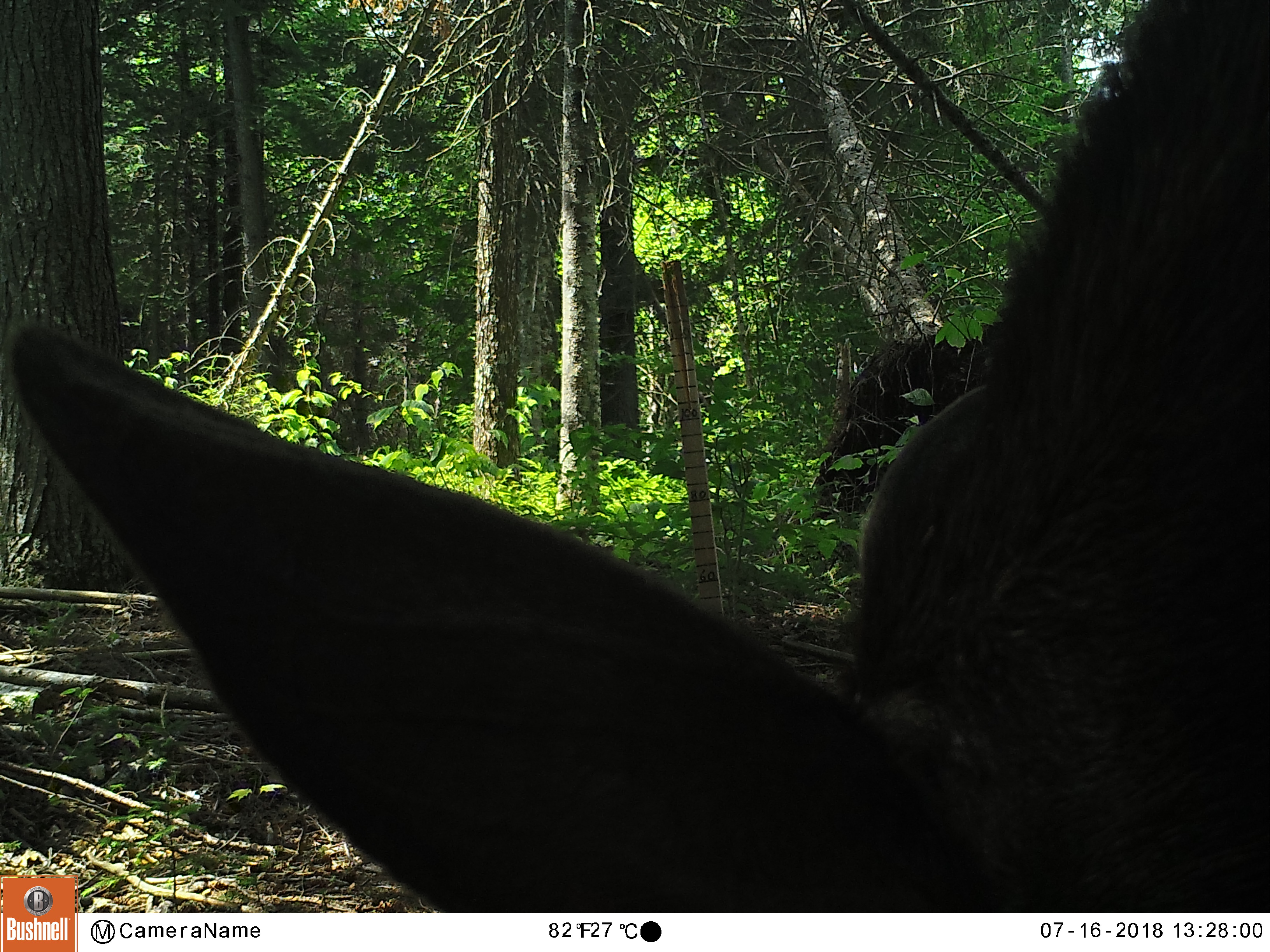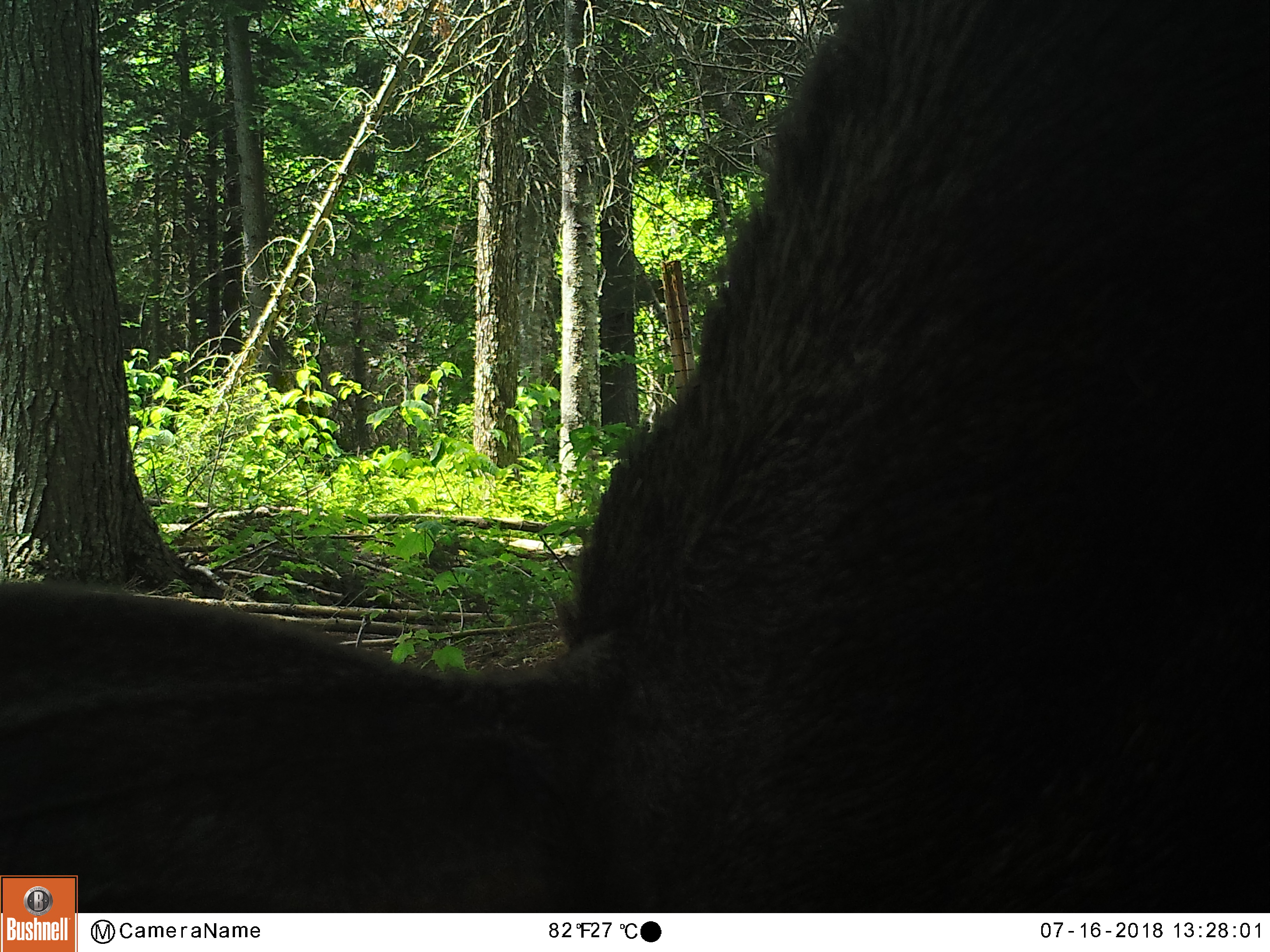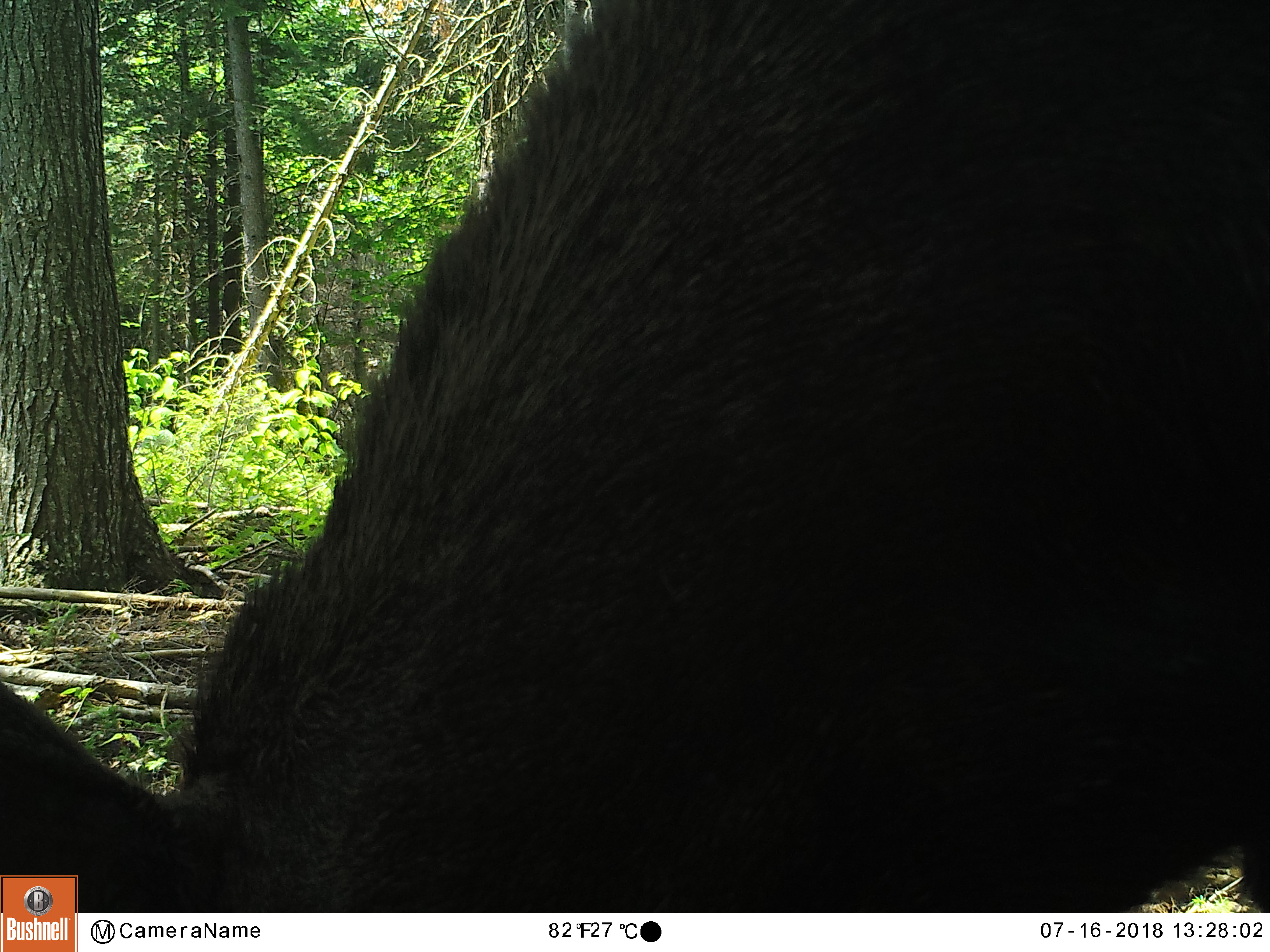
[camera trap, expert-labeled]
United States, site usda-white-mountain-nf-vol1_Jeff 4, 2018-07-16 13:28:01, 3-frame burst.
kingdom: Animalia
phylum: Chordata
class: Mammalia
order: Artiodactyla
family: Cervidae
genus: Alces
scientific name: Alces alces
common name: moose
Moose (Alces alces).